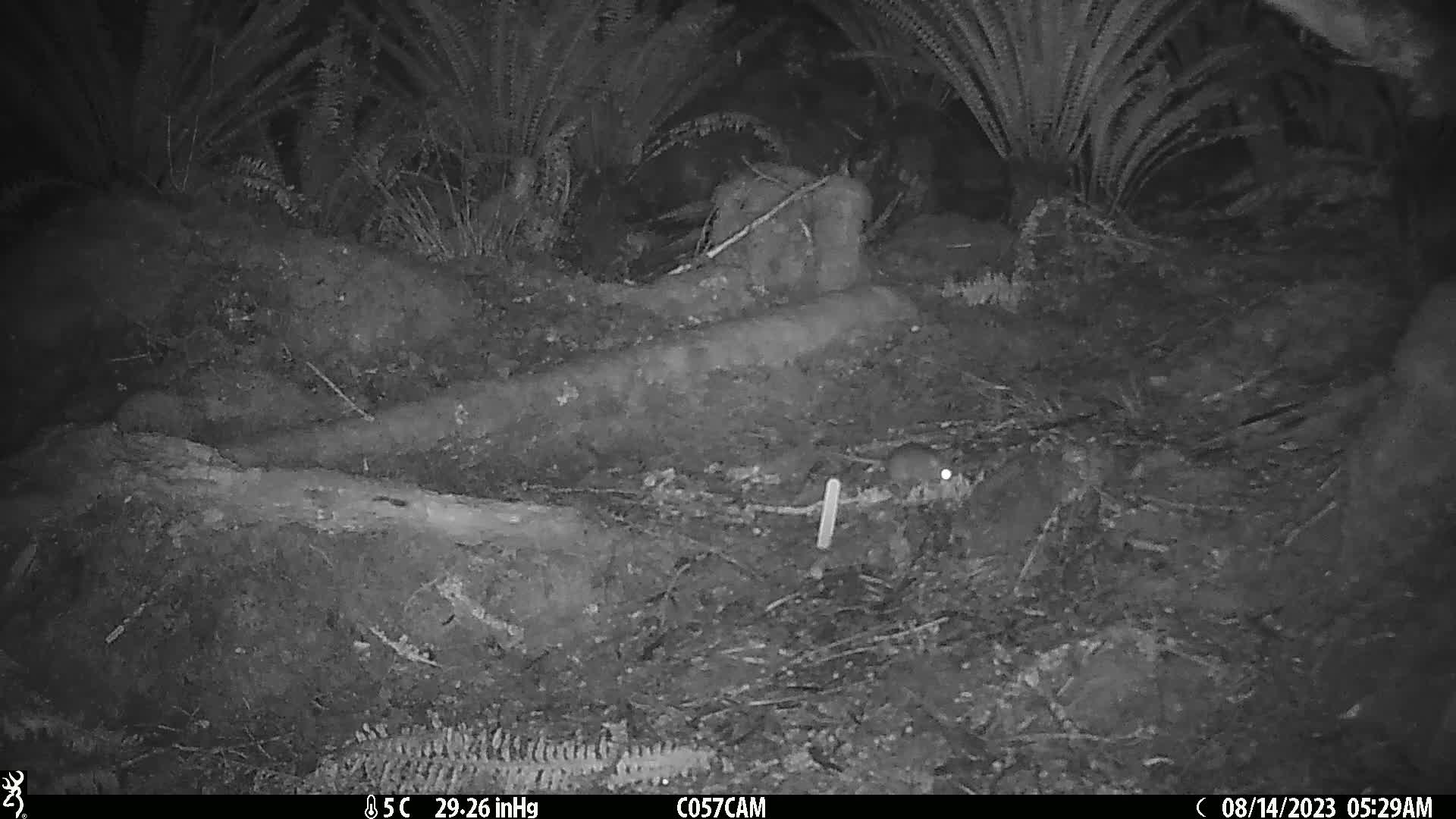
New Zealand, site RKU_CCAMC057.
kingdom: Animalia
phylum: Chordata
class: Mammalia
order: Rodentia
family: Muridae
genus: Rattus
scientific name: Rattus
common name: rat